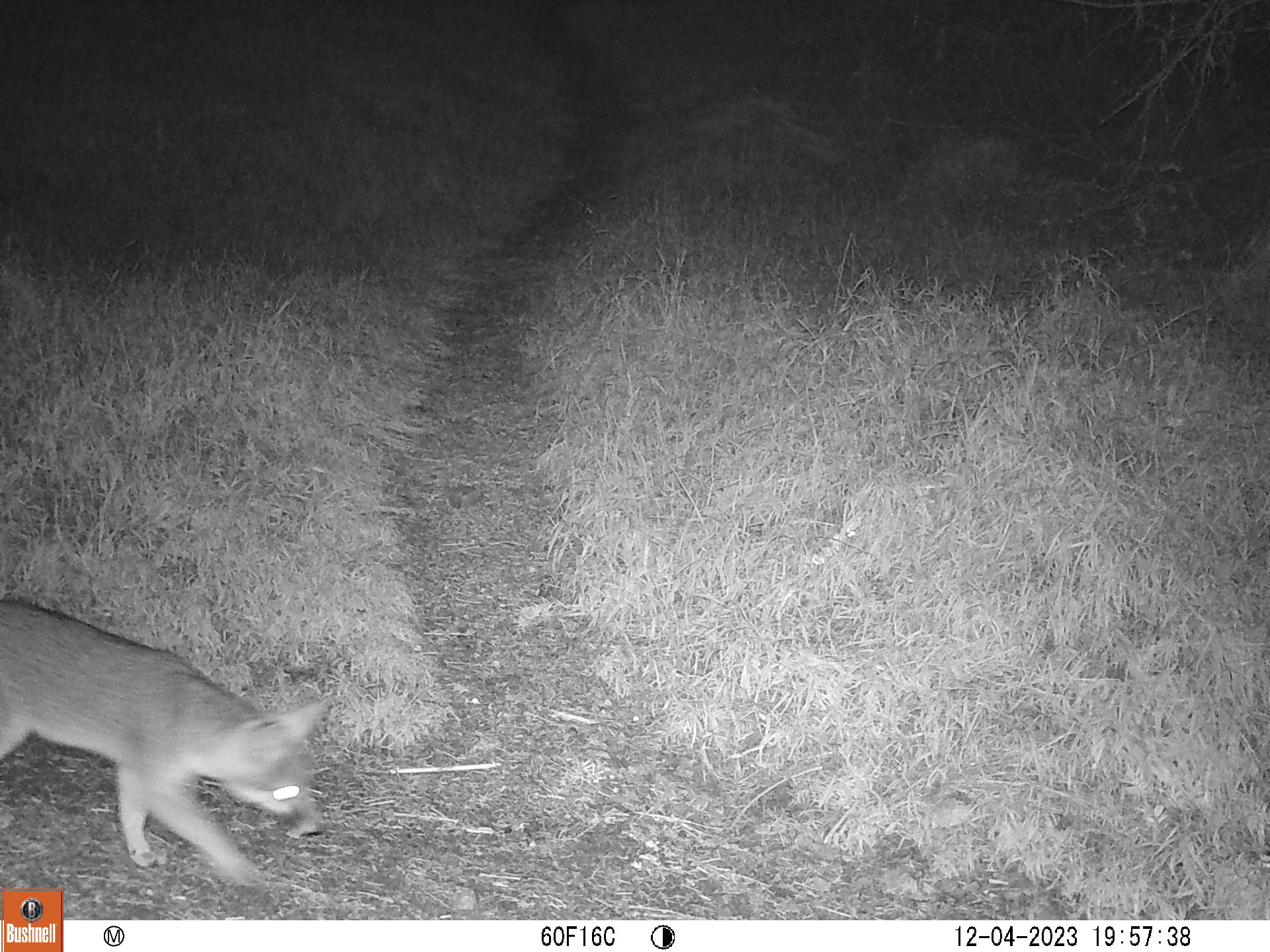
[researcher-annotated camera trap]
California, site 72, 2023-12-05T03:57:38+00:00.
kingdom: Animalia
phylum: Chordata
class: Mammalia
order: Carnivora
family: Canidae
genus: Urocyon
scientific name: Urocyon cinereoargenteus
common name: gray fox